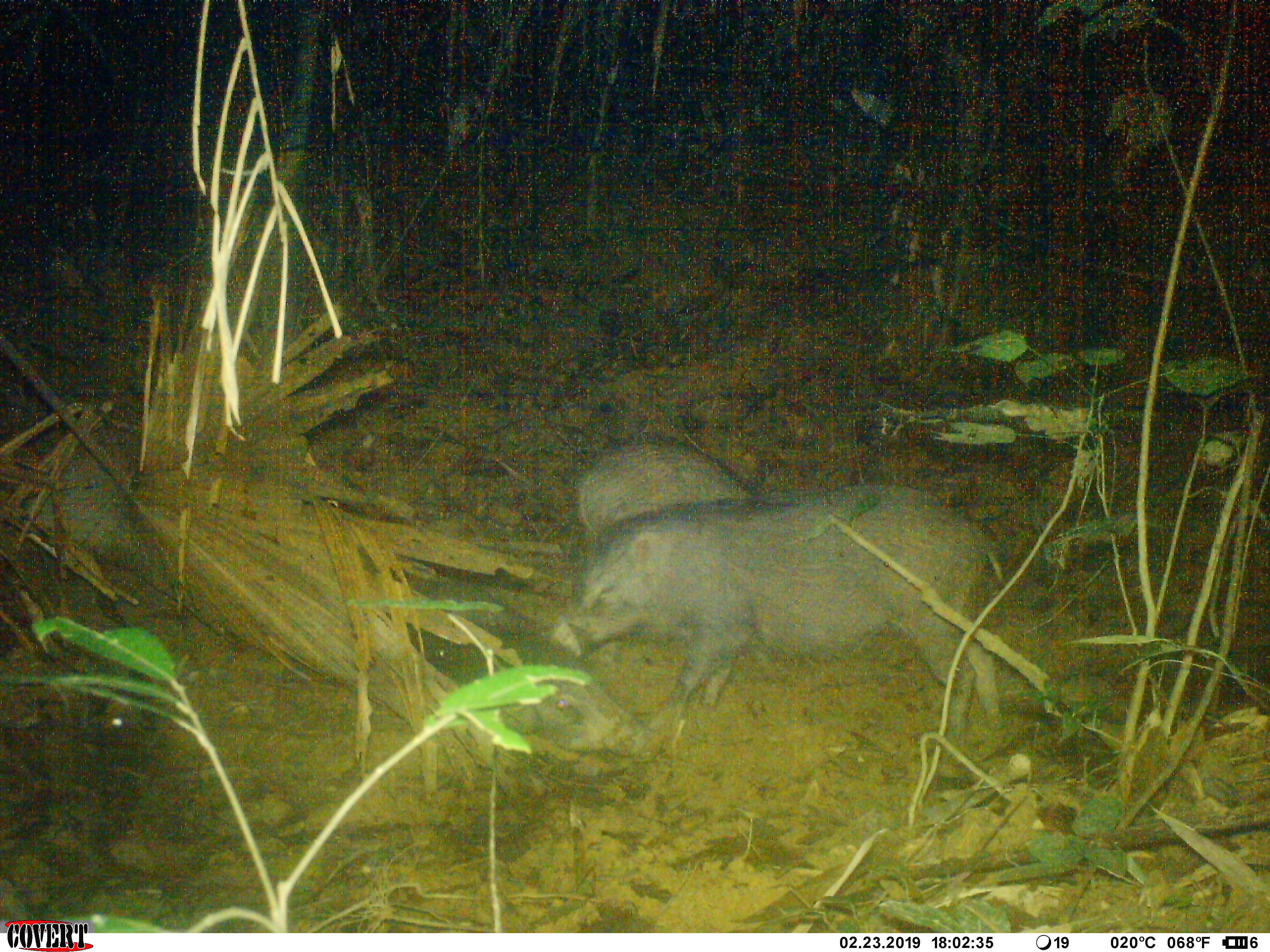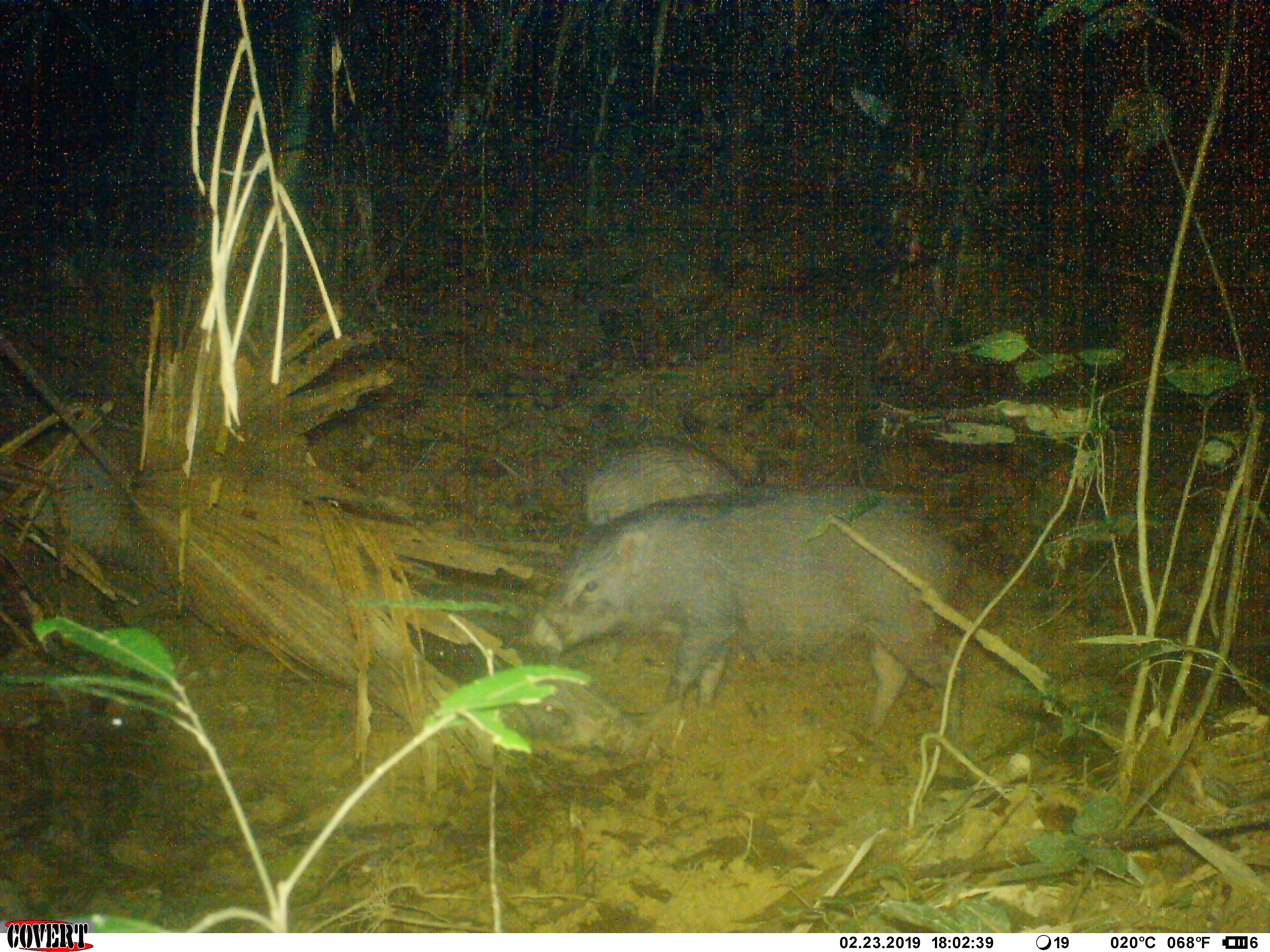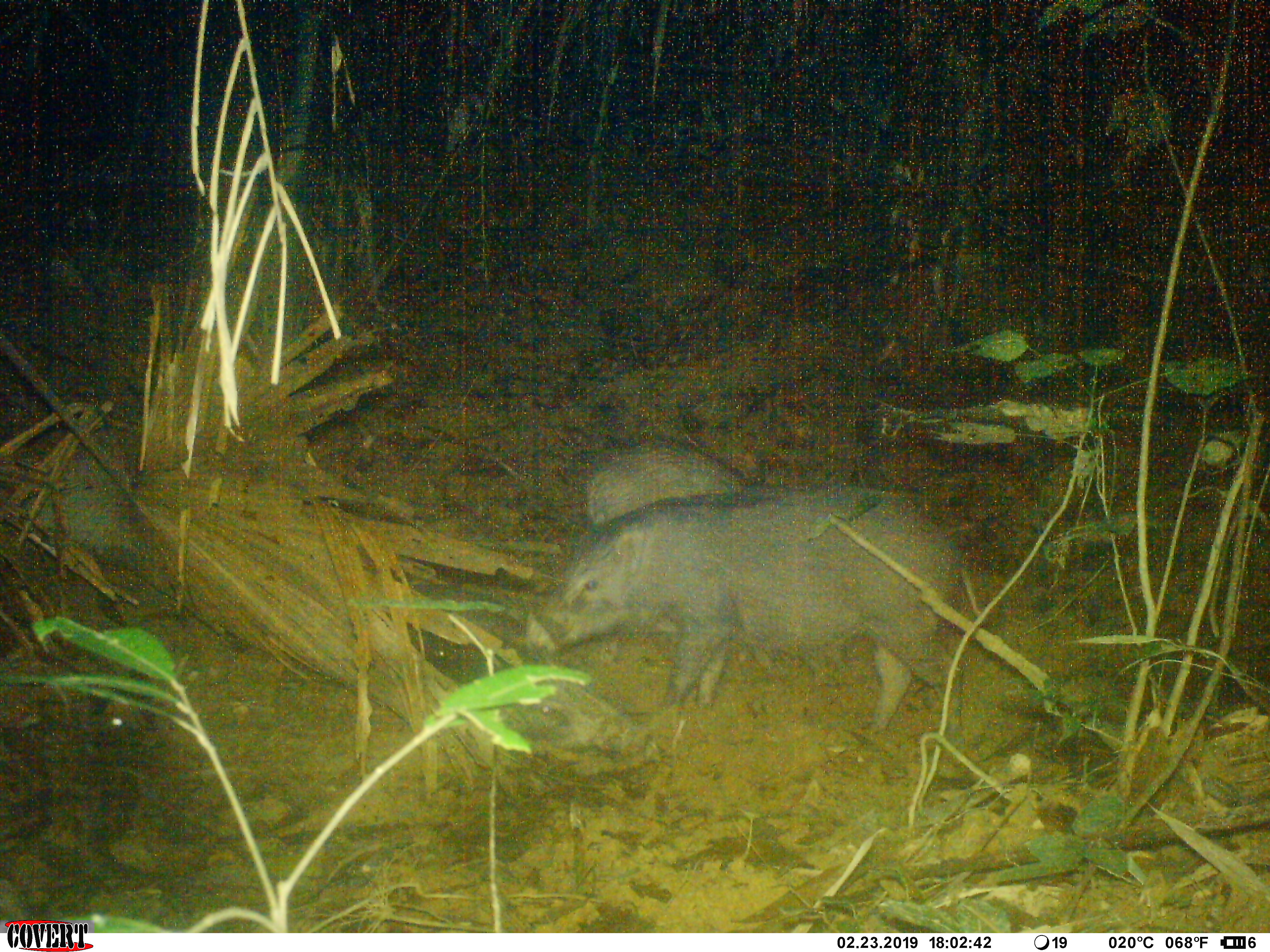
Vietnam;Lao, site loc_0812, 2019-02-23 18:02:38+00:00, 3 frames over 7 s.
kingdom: Animalia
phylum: Chordata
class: Mammalia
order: Artiodactyla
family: Suidae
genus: Sus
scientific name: Sus scrofa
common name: eurasian wild pig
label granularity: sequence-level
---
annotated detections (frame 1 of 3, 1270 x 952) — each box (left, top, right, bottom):
eurasian wild pig: (546, 480, 1013, 741); (405, 579, 656, 765); (576, 438, 775, 665)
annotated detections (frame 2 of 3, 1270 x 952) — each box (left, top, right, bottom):
eurasian wild pig: (521, 485, 966, 749); (420, 635, 662, 776); (579, 443, 749, 632)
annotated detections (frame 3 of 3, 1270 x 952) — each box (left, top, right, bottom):
eurasian wild pig: (524, 486, 981, 766); (581, 440, 744, 633); (435, 652, 646, 760)